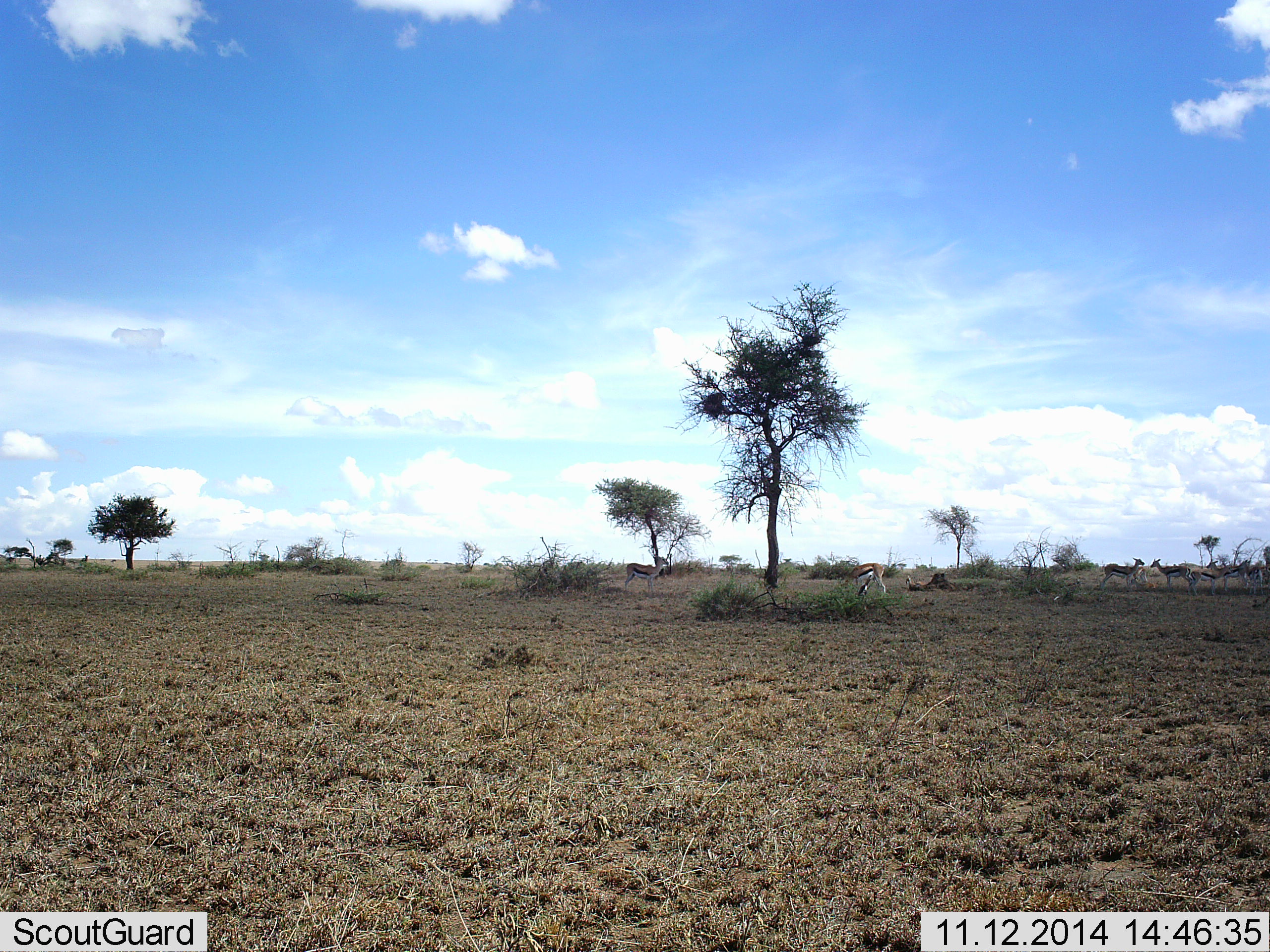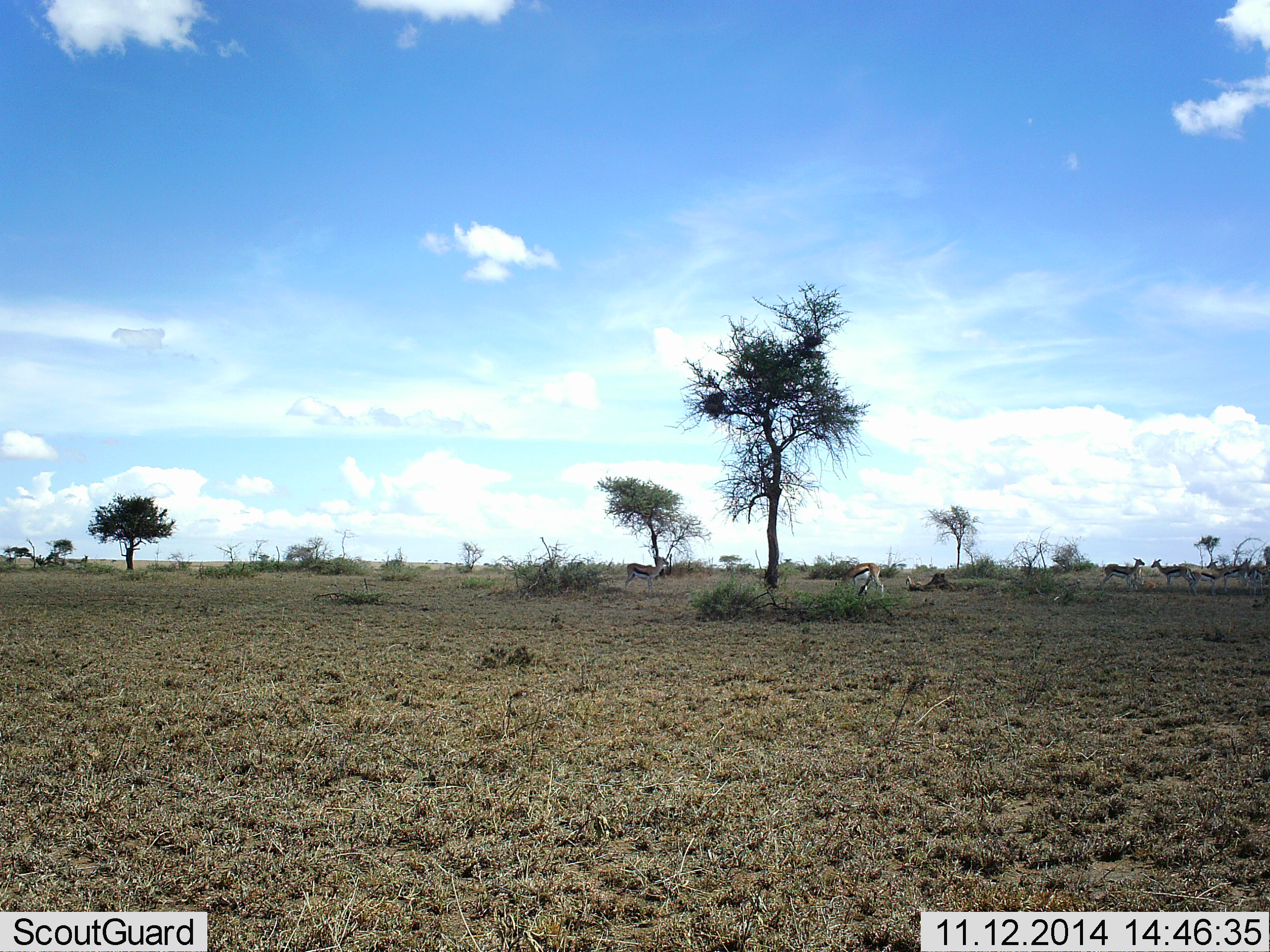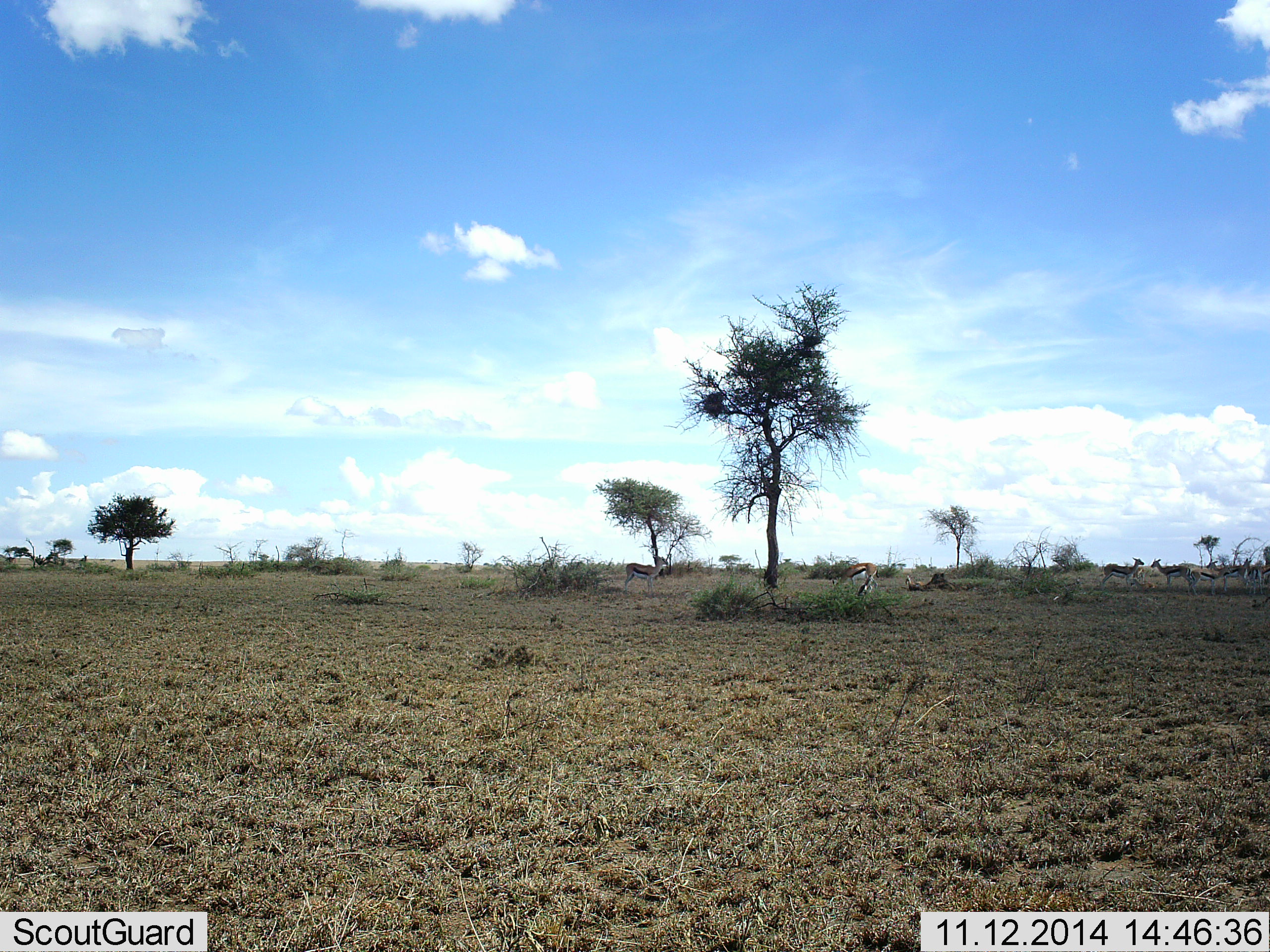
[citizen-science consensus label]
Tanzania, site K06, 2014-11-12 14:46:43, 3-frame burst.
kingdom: Animalia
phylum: Chordata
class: Mammalia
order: Artiodactyla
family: Bovidae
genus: Eudorcas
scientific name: Eudorcas thomsonii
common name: thomson's gazelle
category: gazellethomsons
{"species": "gazellethomsons (thomson's gazelle) (Eudorcas thomsonii)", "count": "7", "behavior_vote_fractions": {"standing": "80%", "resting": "0%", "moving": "20%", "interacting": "0%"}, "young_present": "0%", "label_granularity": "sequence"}